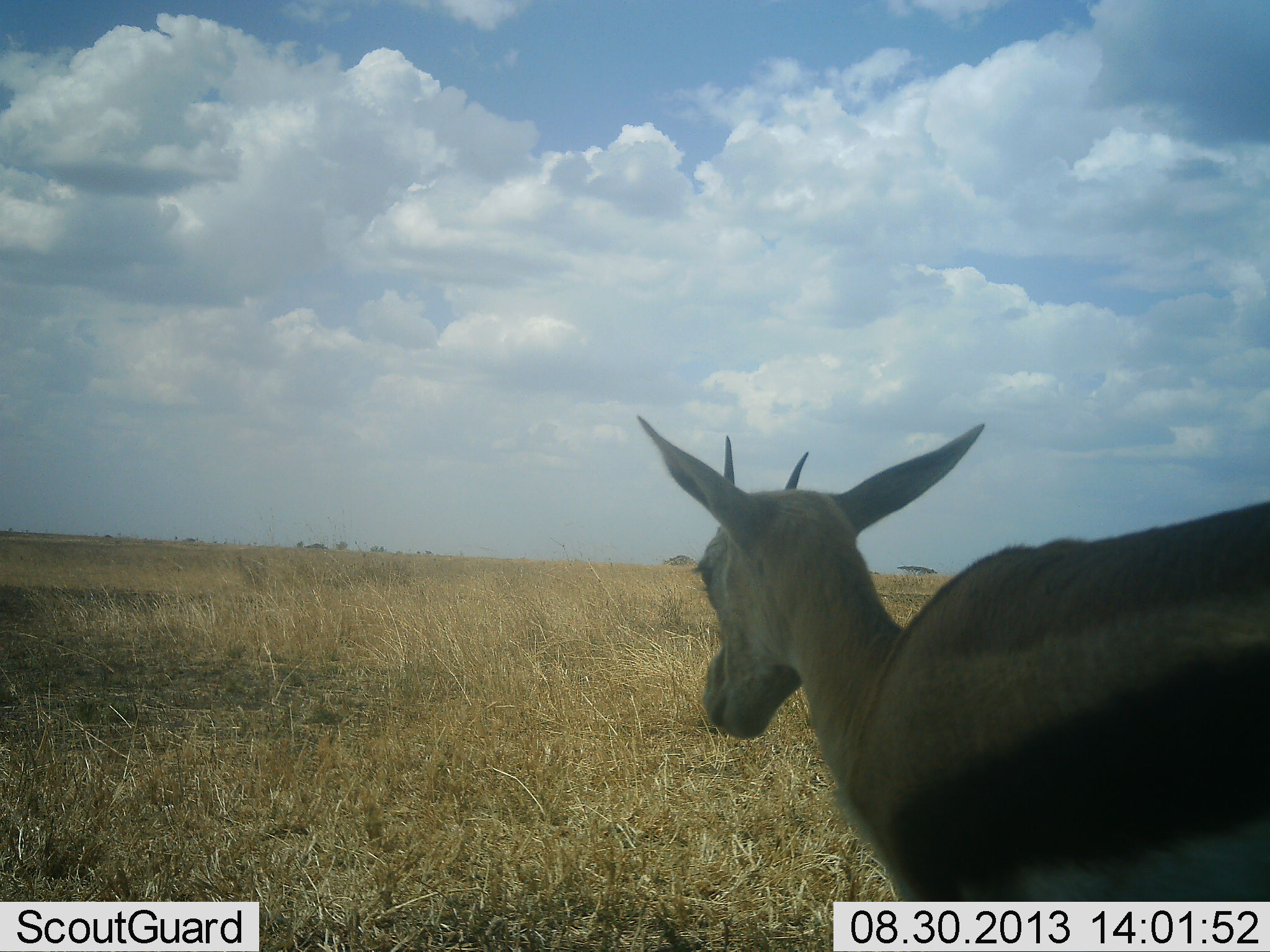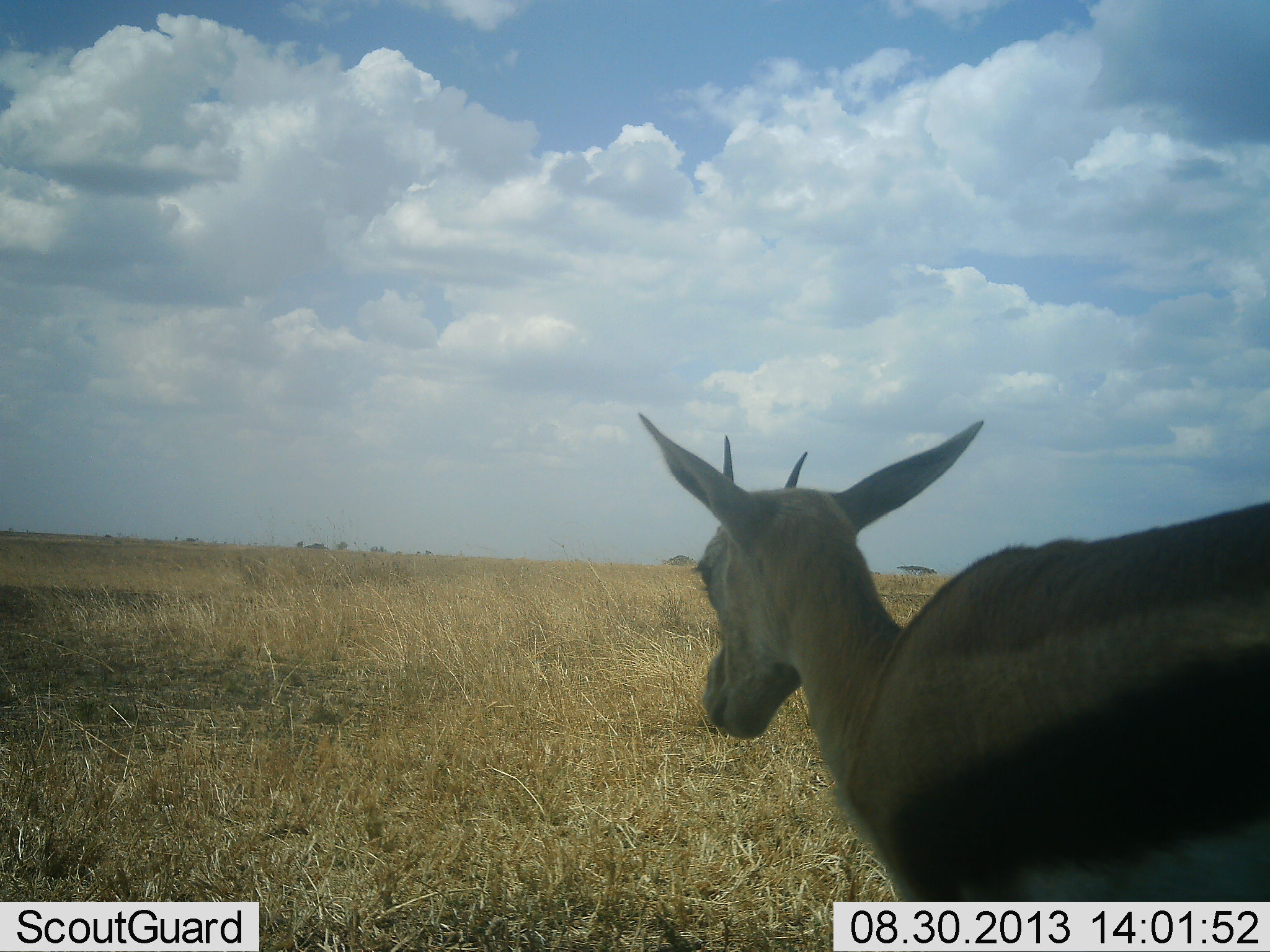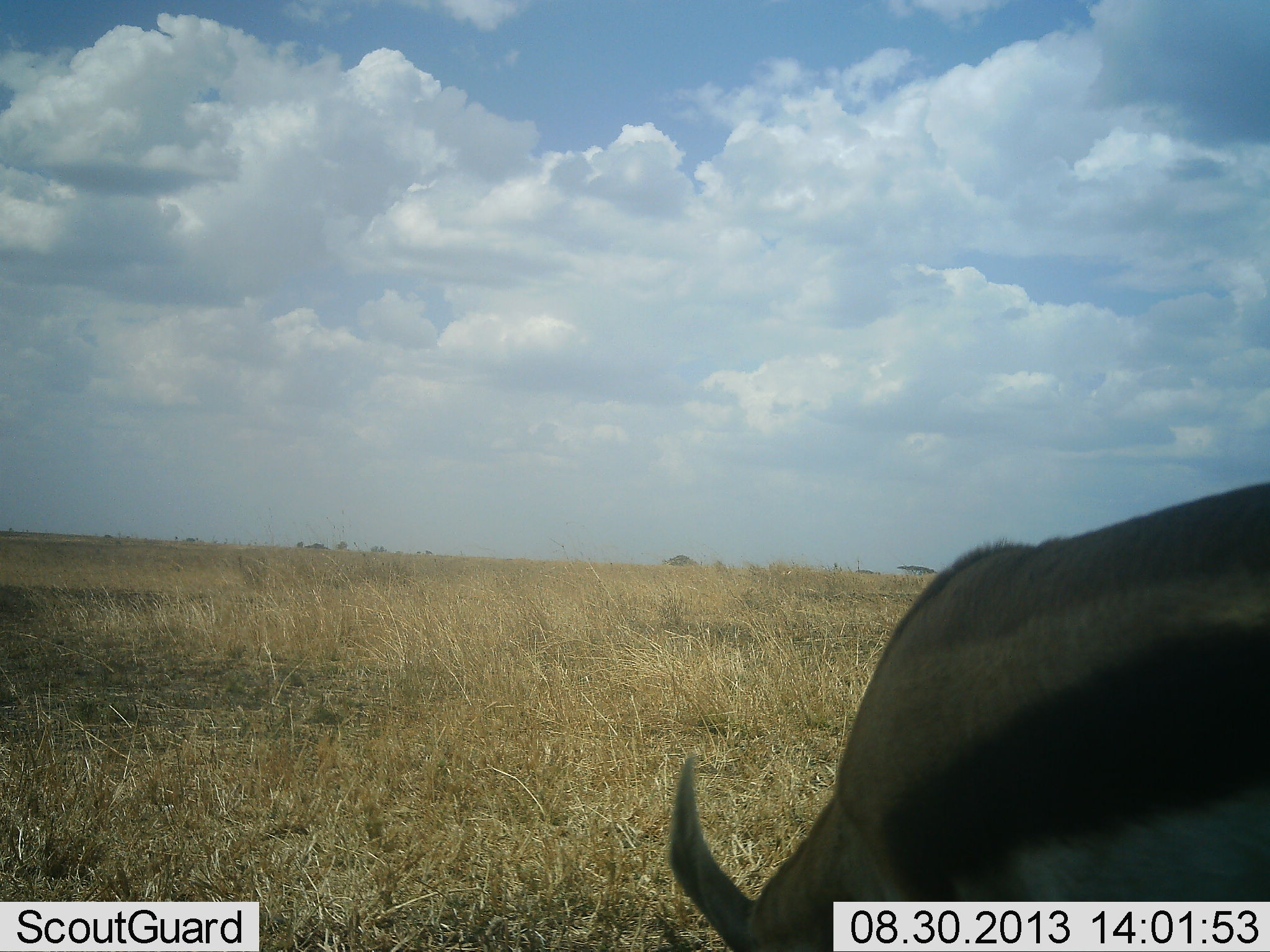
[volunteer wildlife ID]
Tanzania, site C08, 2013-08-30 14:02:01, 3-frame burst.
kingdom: Animalia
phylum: Chordata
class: Mammalia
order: Artiodactyla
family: Bovidae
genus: Eudorcas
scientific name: Eudorcas thomsonii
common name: thomson's gazelle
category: gazellethomsons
Gazellethomsons (thomson's gazelle) (Eudorcas thomsonii), count 1. Behavior (volunteer vote fractions): standing 63%, resting 0%, moving 22%, interacting 0%. Young present (vote fraction): 4%. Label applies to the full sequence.